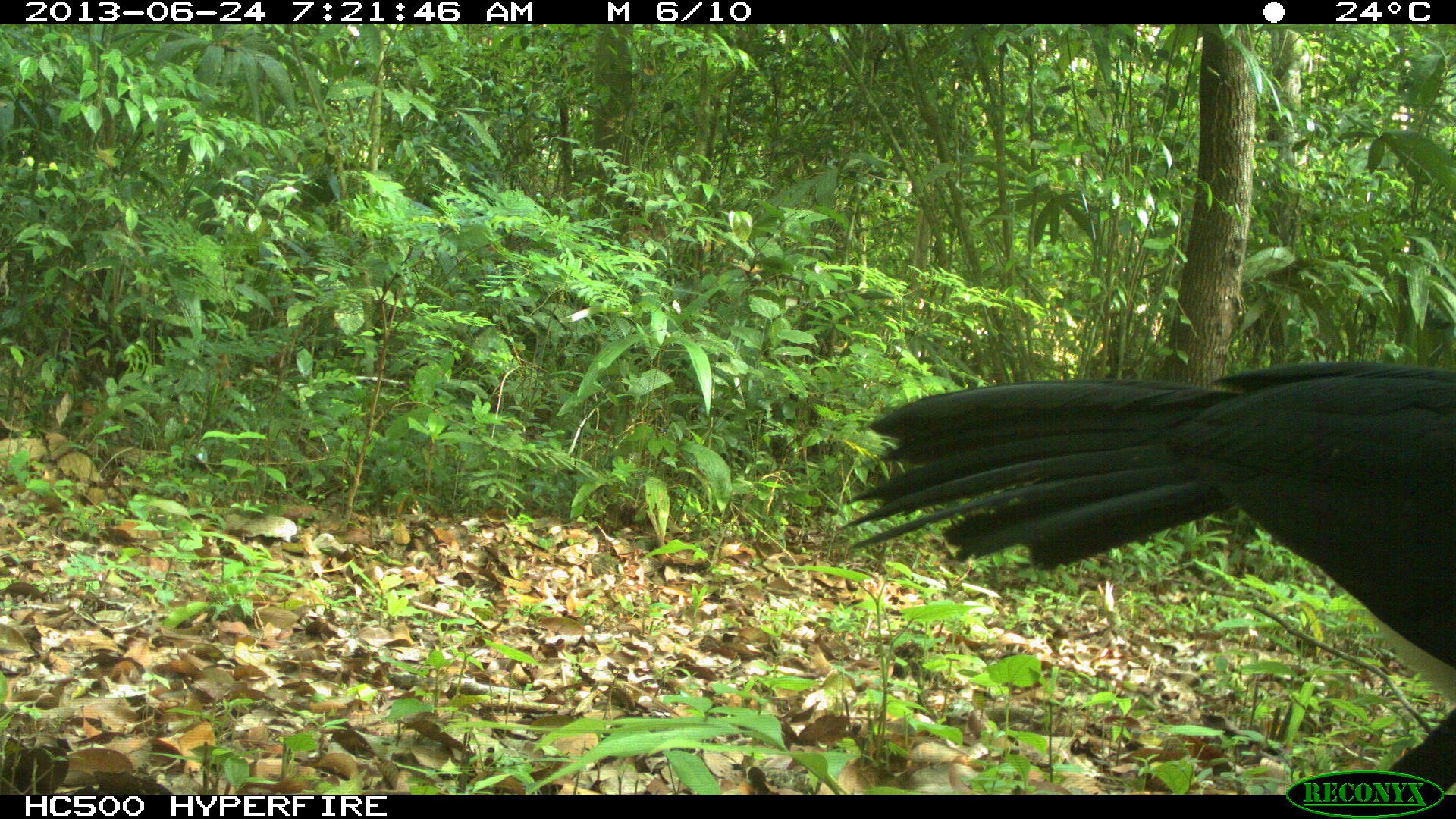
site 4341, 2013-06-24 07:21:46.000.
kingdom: Animalia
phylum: Chordata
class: Aves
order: Galliformes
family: Cracidae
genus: Crax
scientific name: Crax rubra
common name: great curassow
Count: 1.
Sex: male.